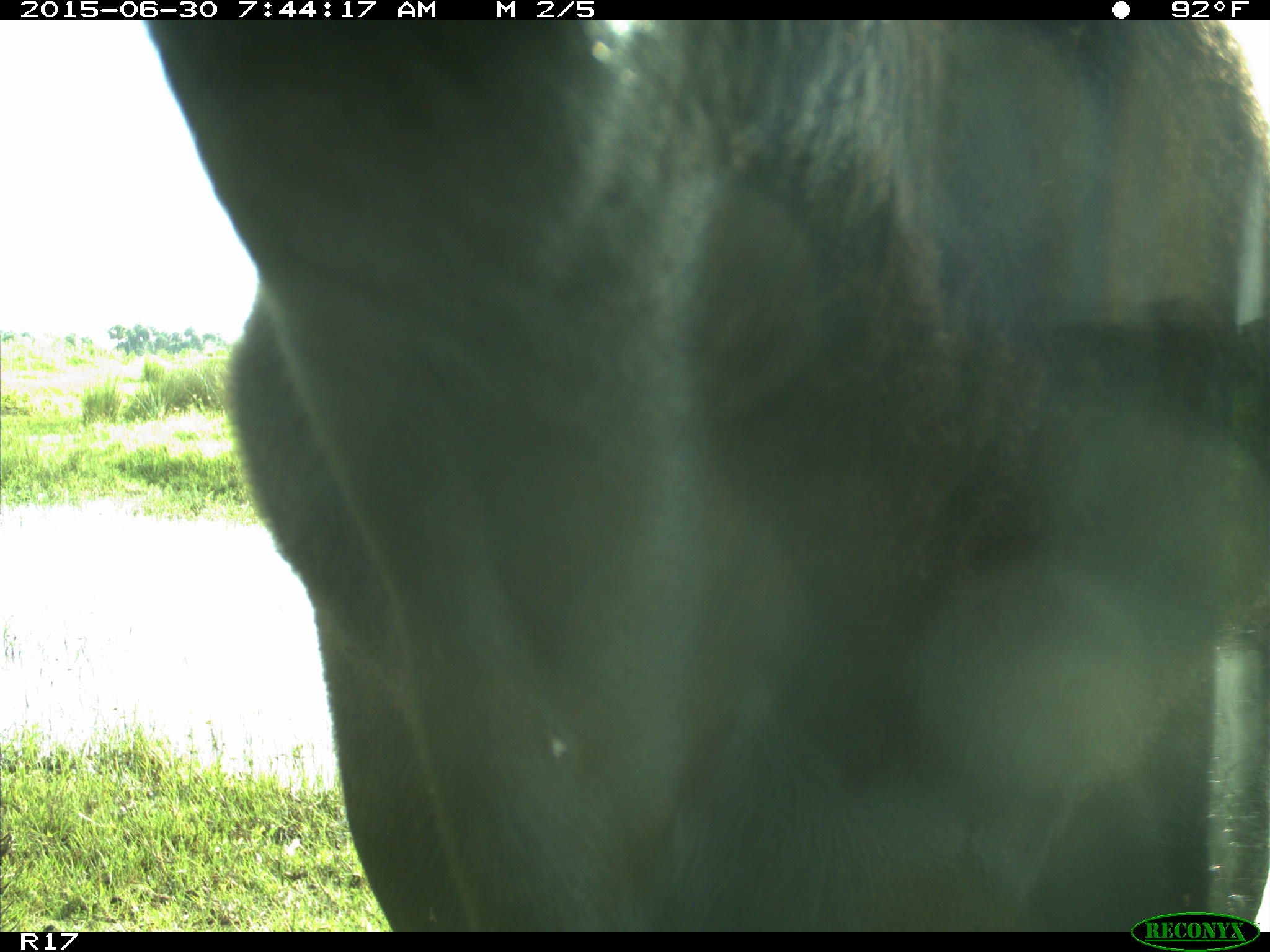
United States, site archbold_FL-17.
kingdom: Animalia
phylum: Chordata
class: Mammalia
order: Artiodactyla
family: Bovidae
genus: Bos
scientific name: Bos taurus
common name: domestic cow